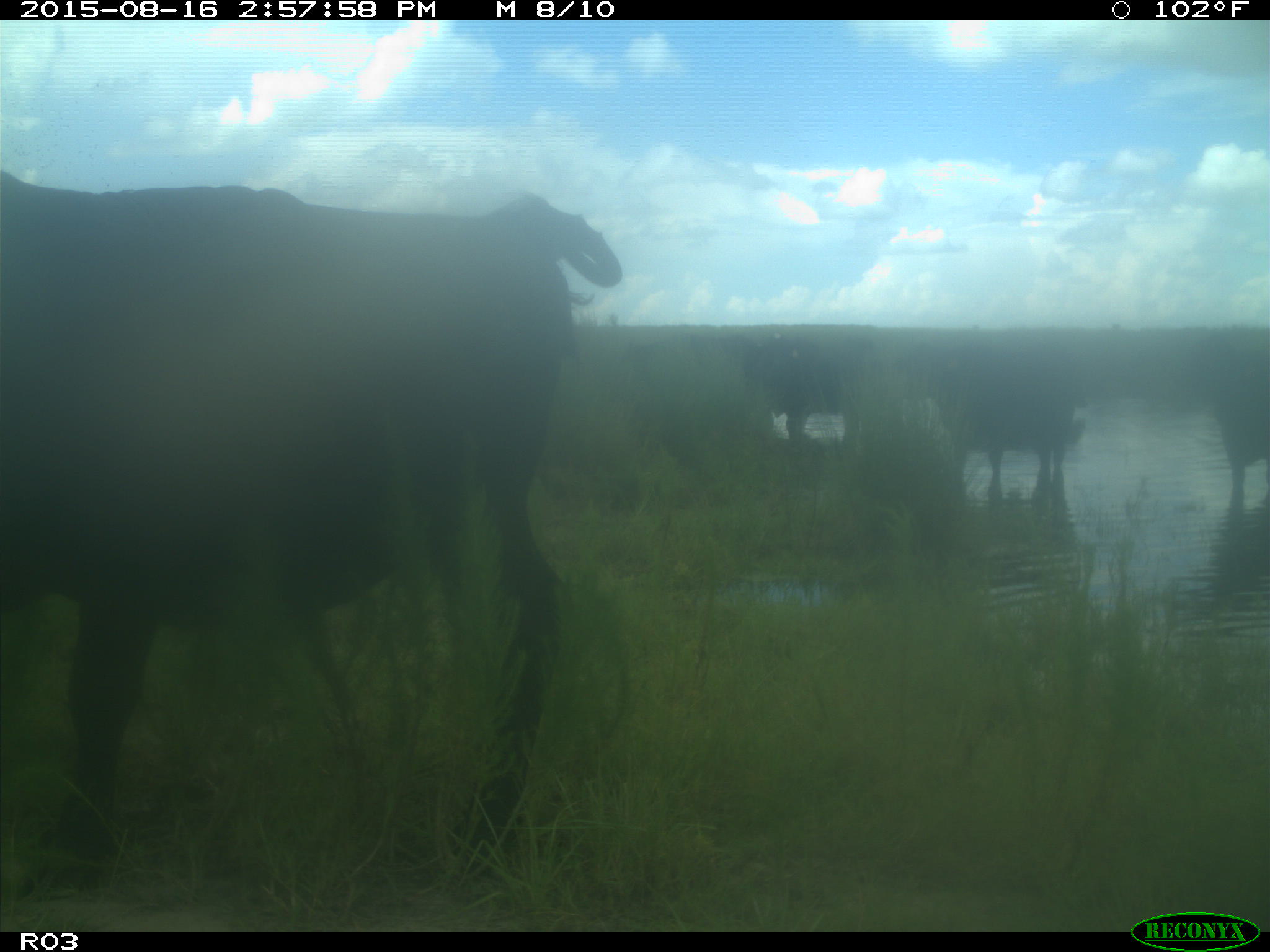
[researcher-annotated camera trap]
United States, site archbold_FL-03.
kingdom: Animalia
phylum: Chordata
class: Mammalia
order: Artiodactyla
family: Bovidae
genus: Bos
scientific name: Bos taurus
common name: domestic cow